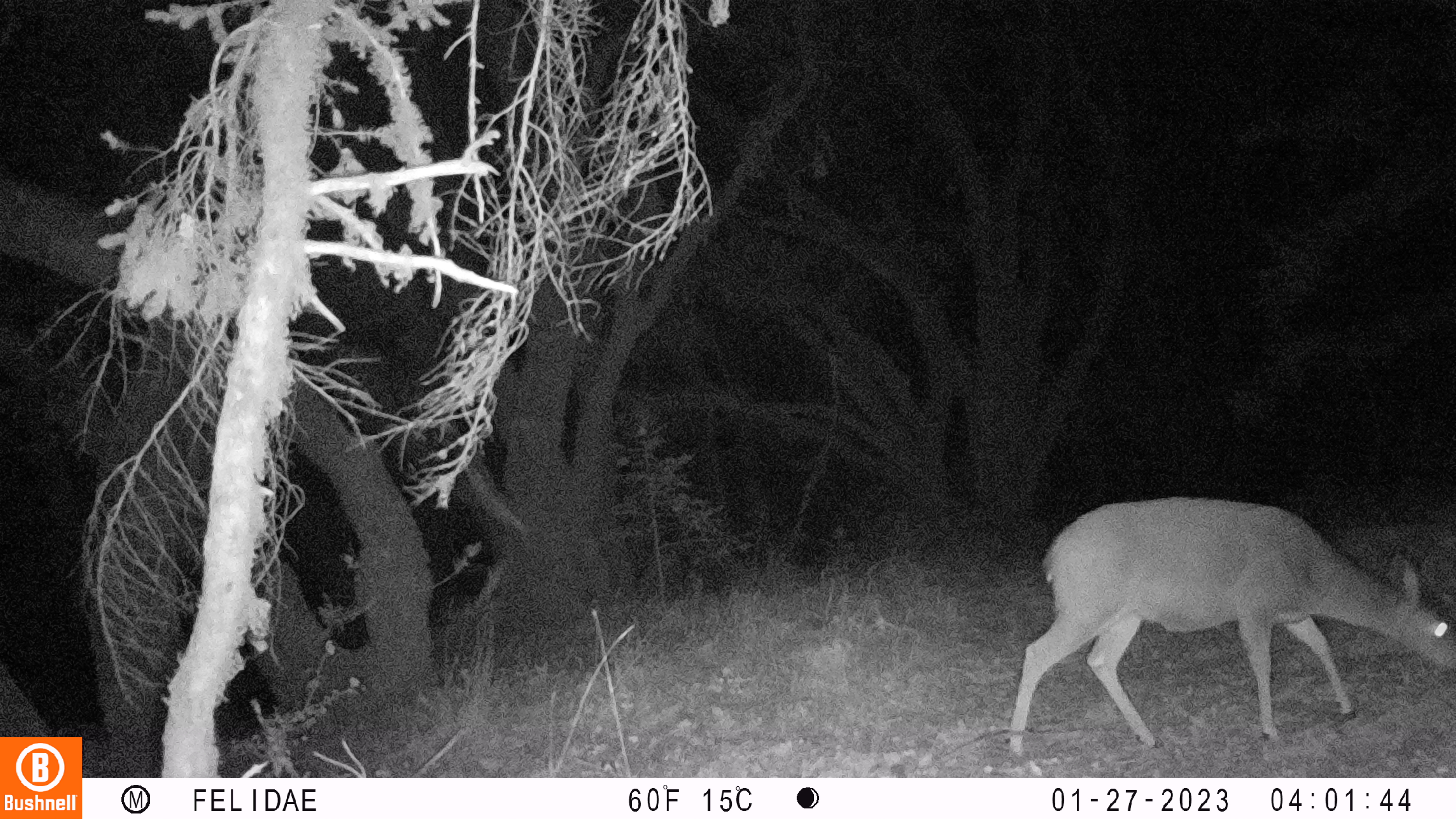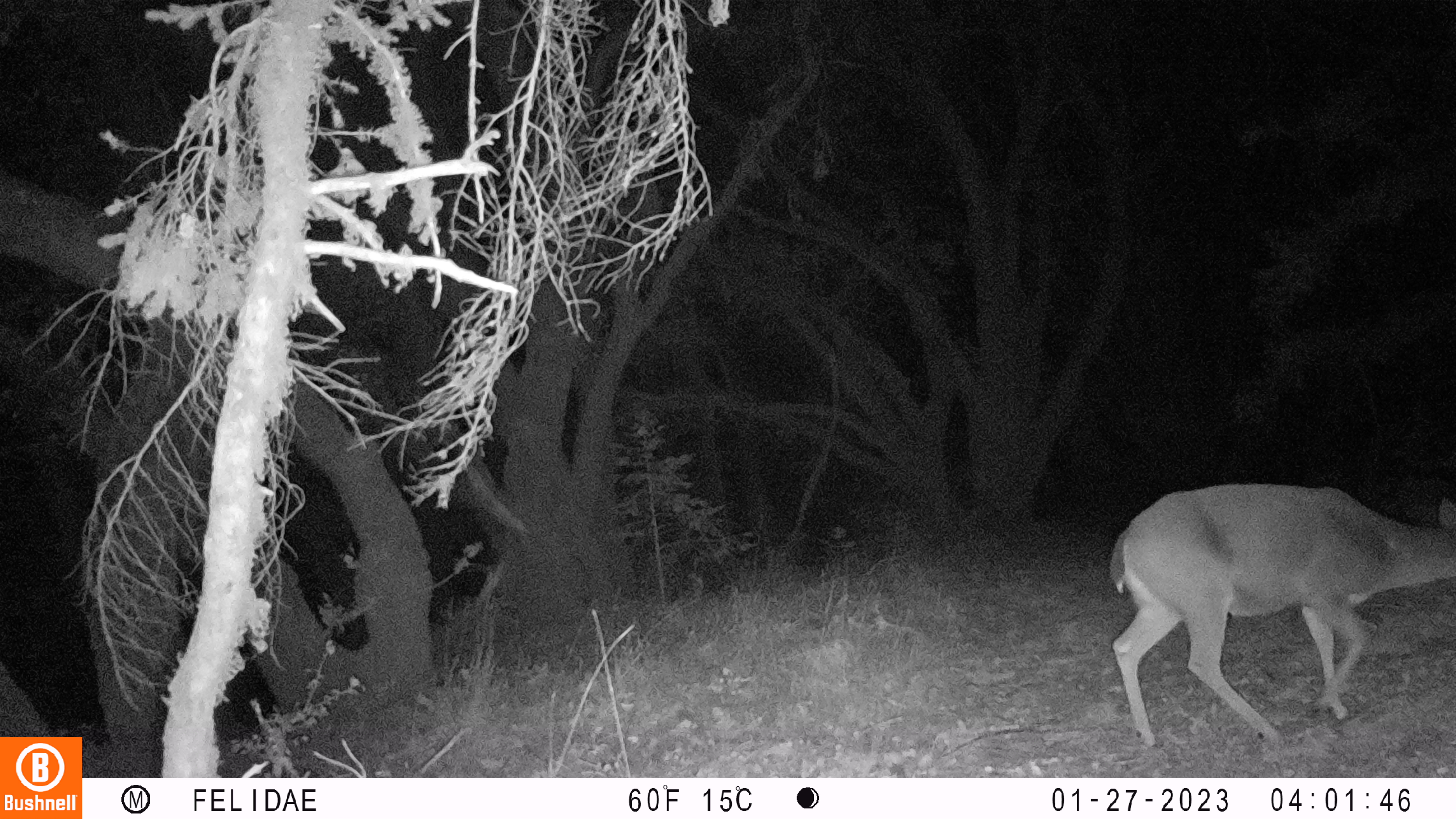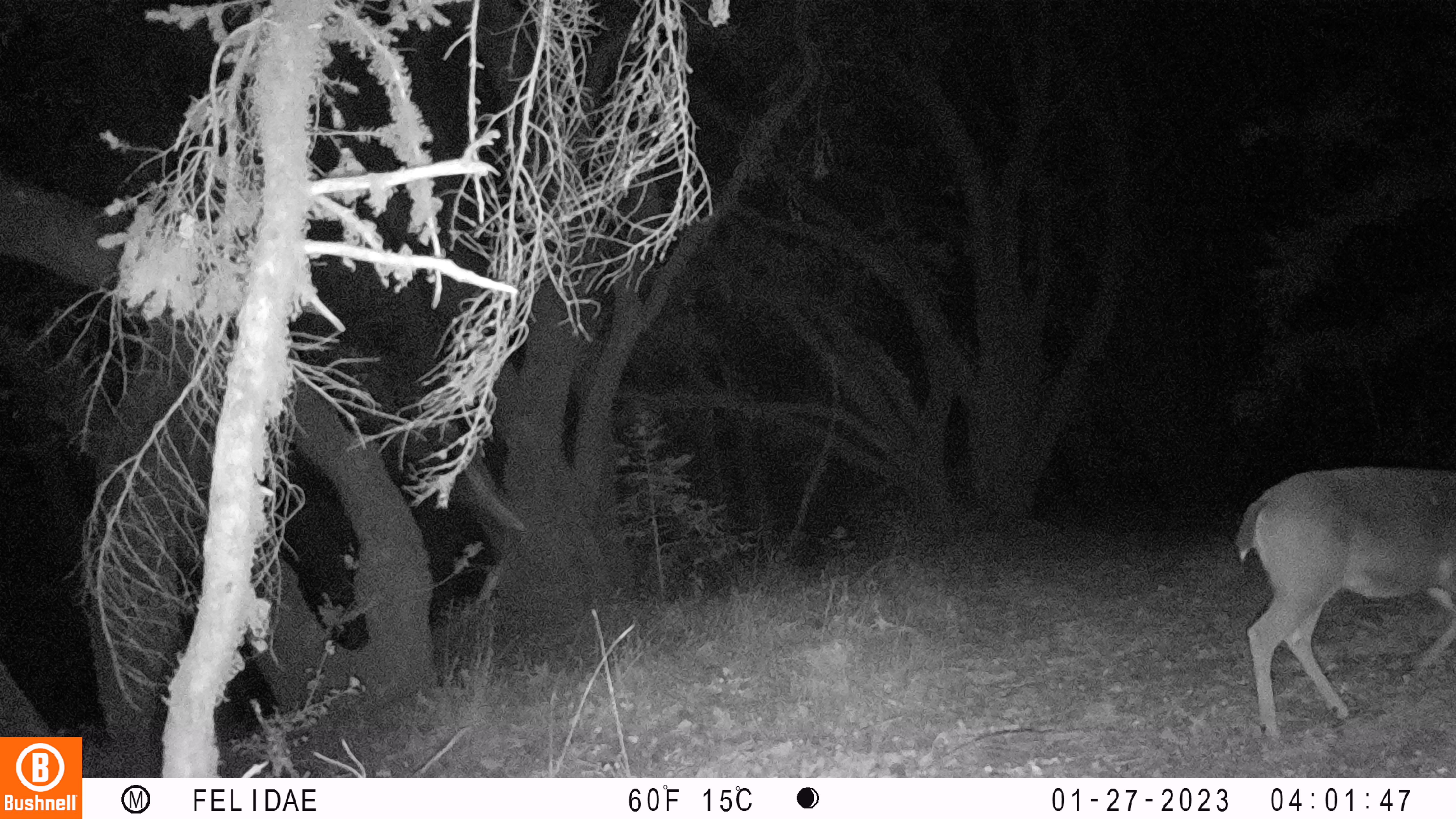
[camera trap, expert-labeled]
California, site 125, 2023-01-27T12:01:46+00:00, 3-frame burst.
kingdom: Animalia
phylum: Chordata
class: Mammalia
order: Artiodactyla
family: Cervidae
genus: Odocoileus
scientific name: Odocoileus hemionus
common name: mule deer